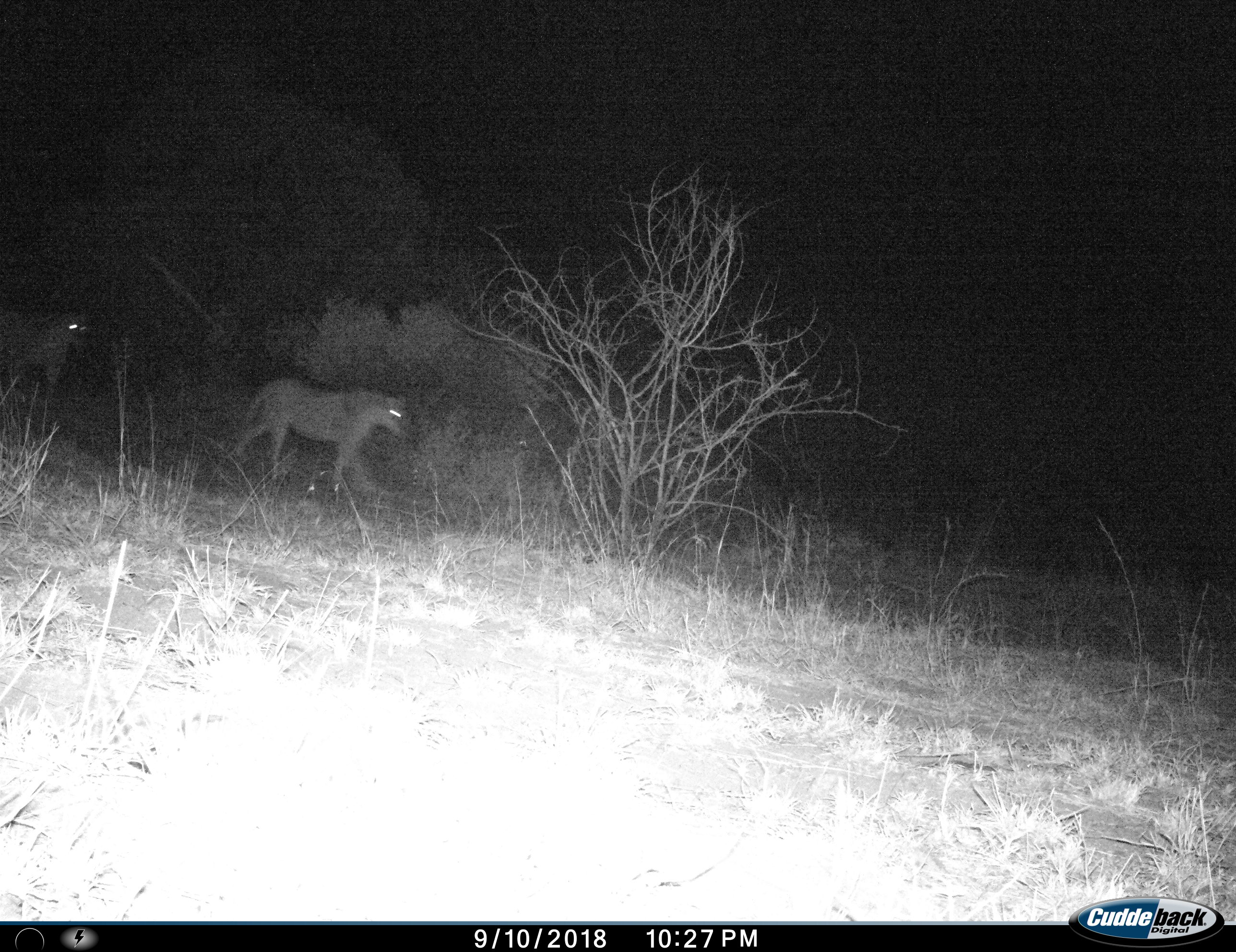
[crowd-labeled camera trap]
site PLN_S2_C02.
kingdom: Animalia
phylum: Chordata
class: Mammalia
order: Carnivora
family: Felidae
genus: Panthera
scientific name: Panthera leo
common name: lion female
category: lionfemale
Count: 2.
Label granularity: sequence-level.